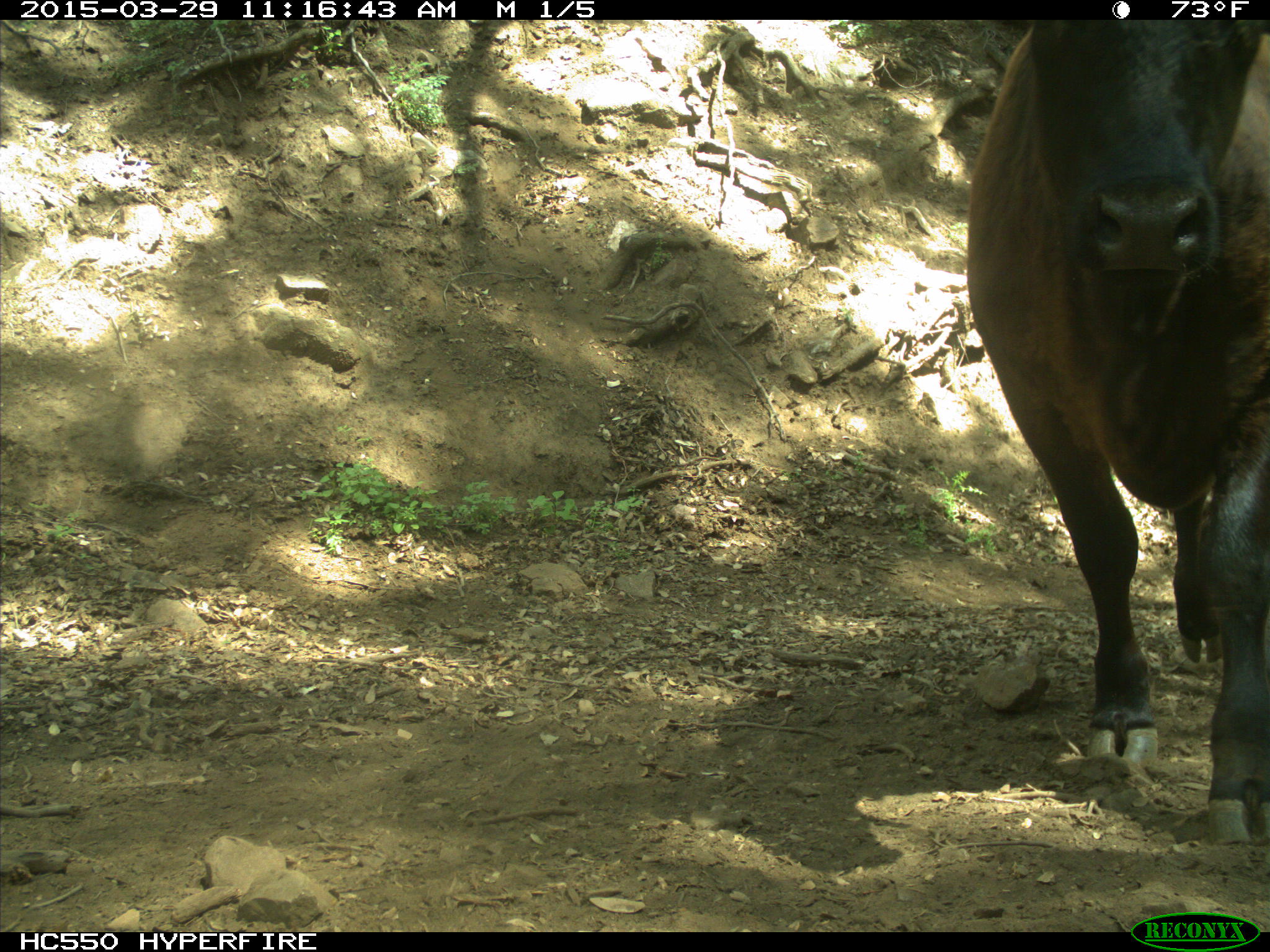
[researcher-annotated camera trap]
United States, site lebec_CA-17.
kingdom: Animalia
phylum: Chordata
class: Mammalia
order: Artiodactyla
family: Bovidae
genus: Bos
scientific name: Bos taurus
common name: domestic cow